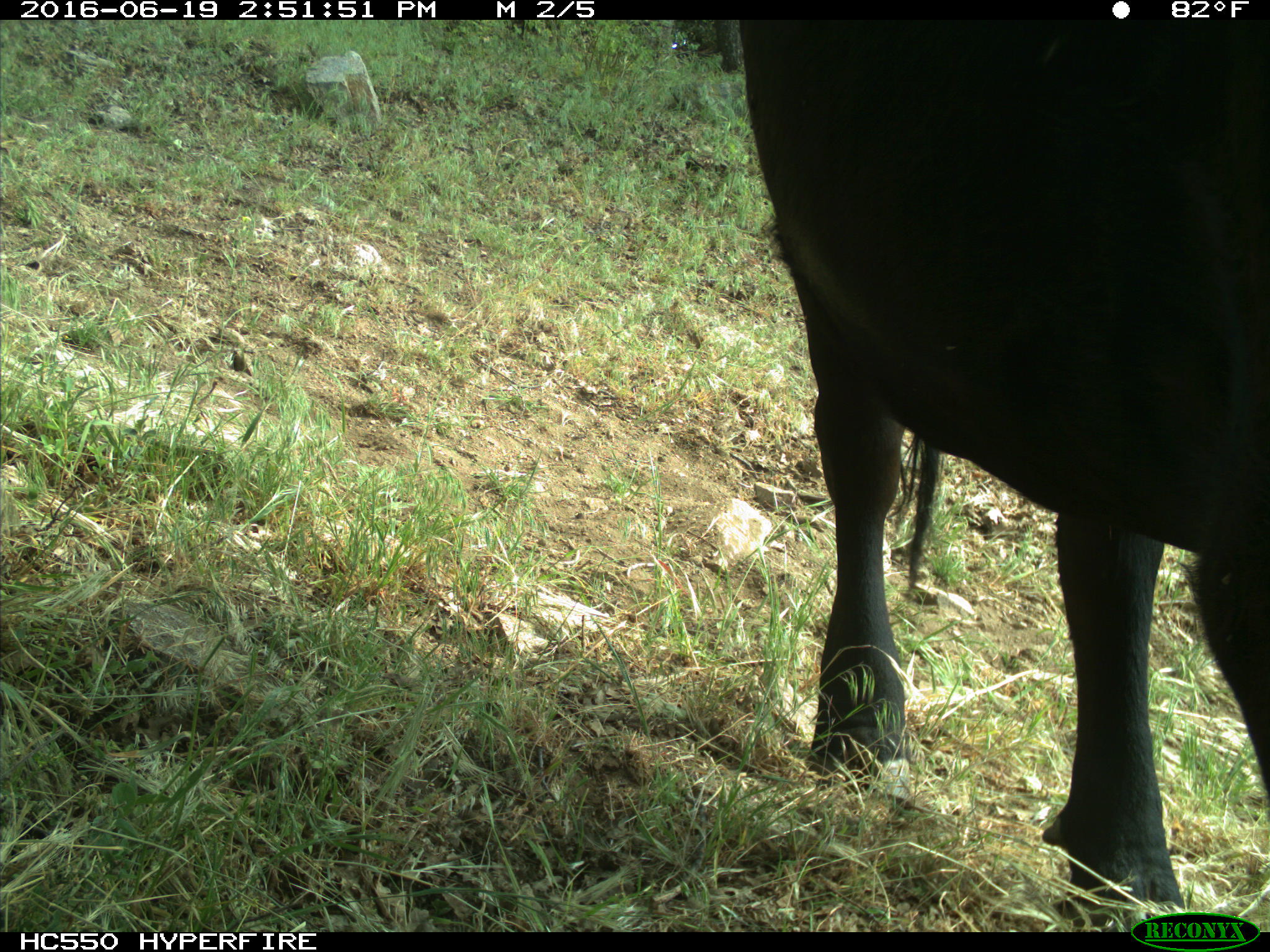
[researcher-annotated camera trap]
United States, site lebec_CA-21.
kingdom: Animalia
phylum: Chordata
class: Mammalia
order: Artiodactyla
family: Bovidae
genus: Bos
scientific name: Bos taurus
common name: domestic cow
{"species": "Bos taurus (domestic cow)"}